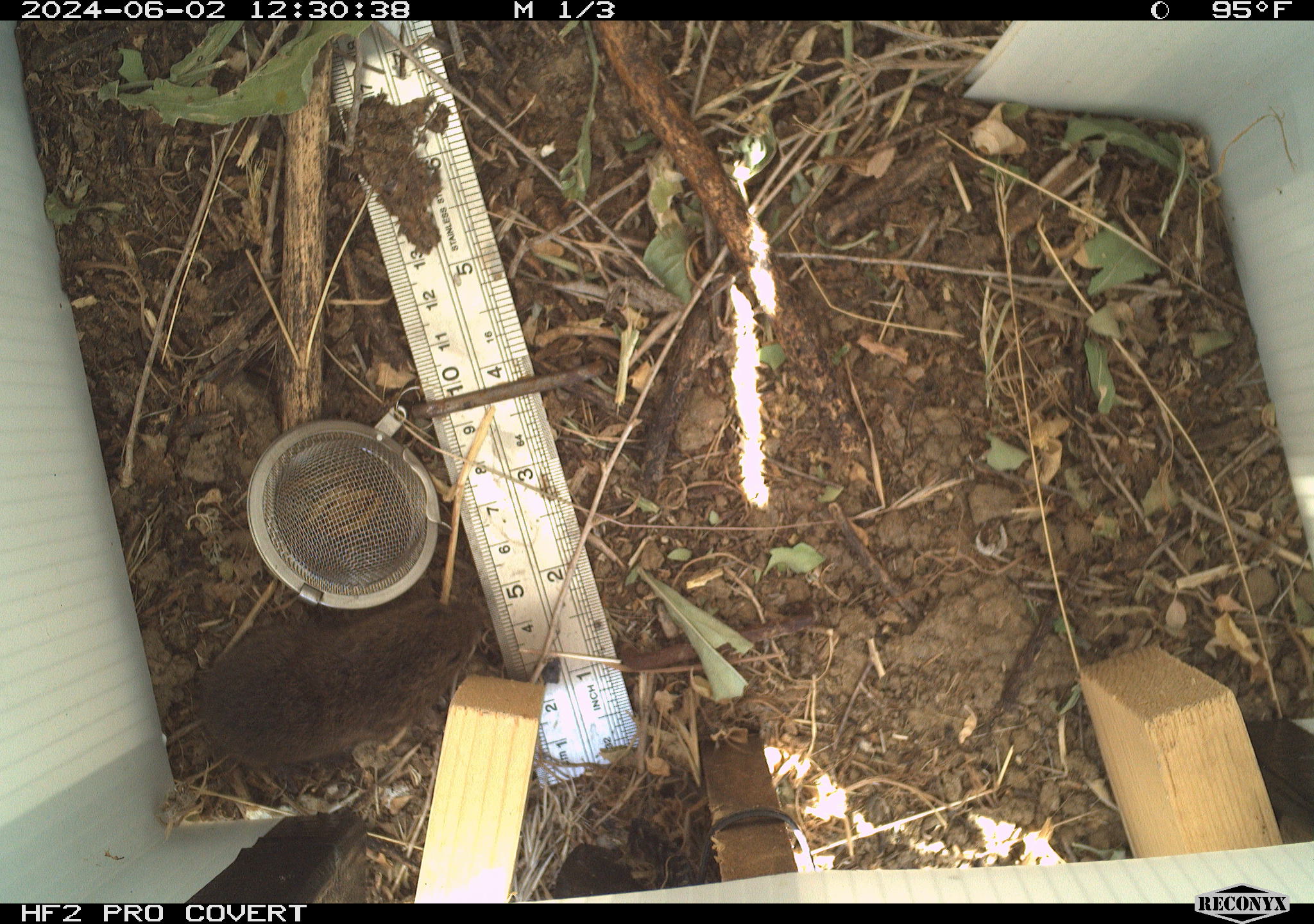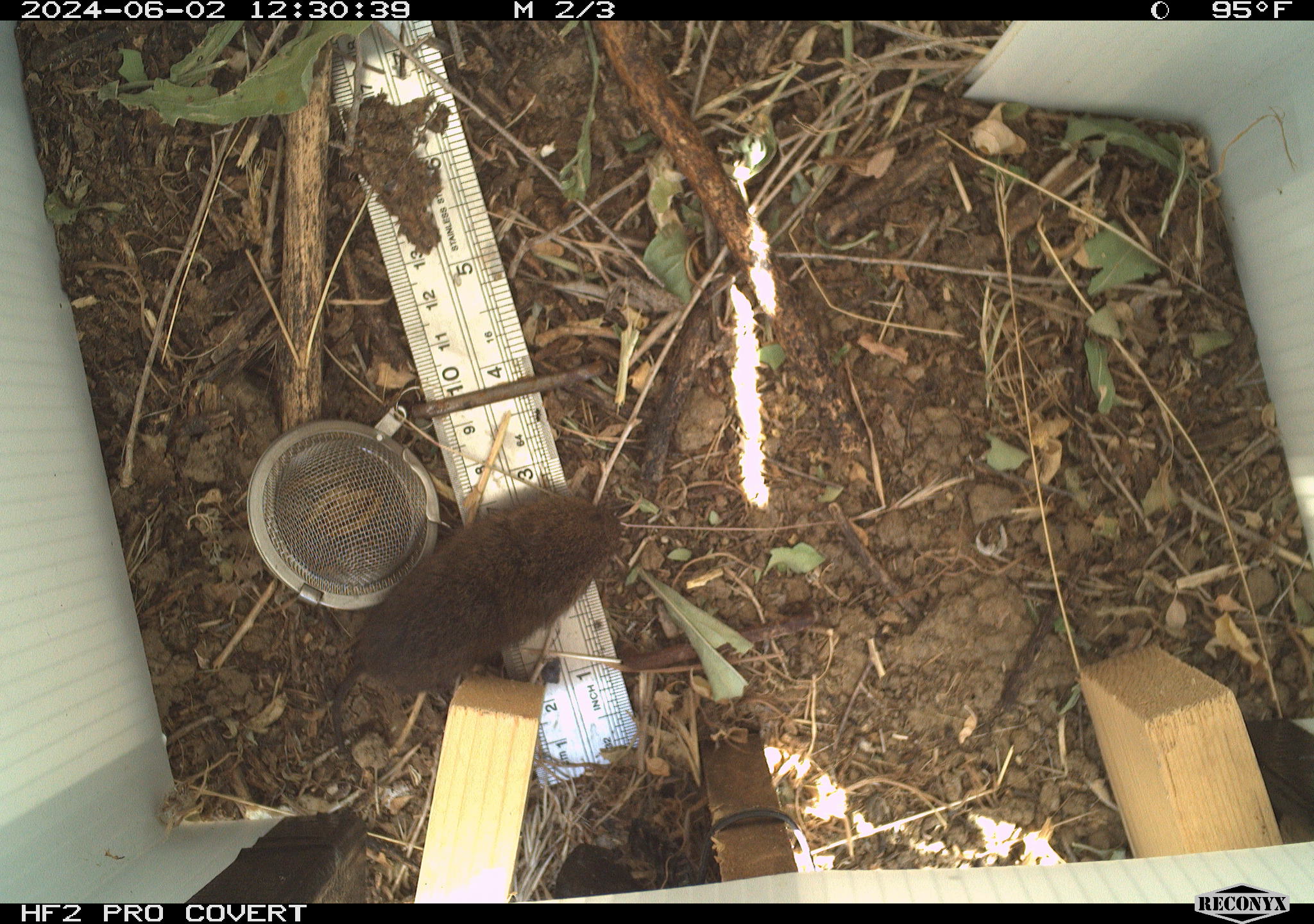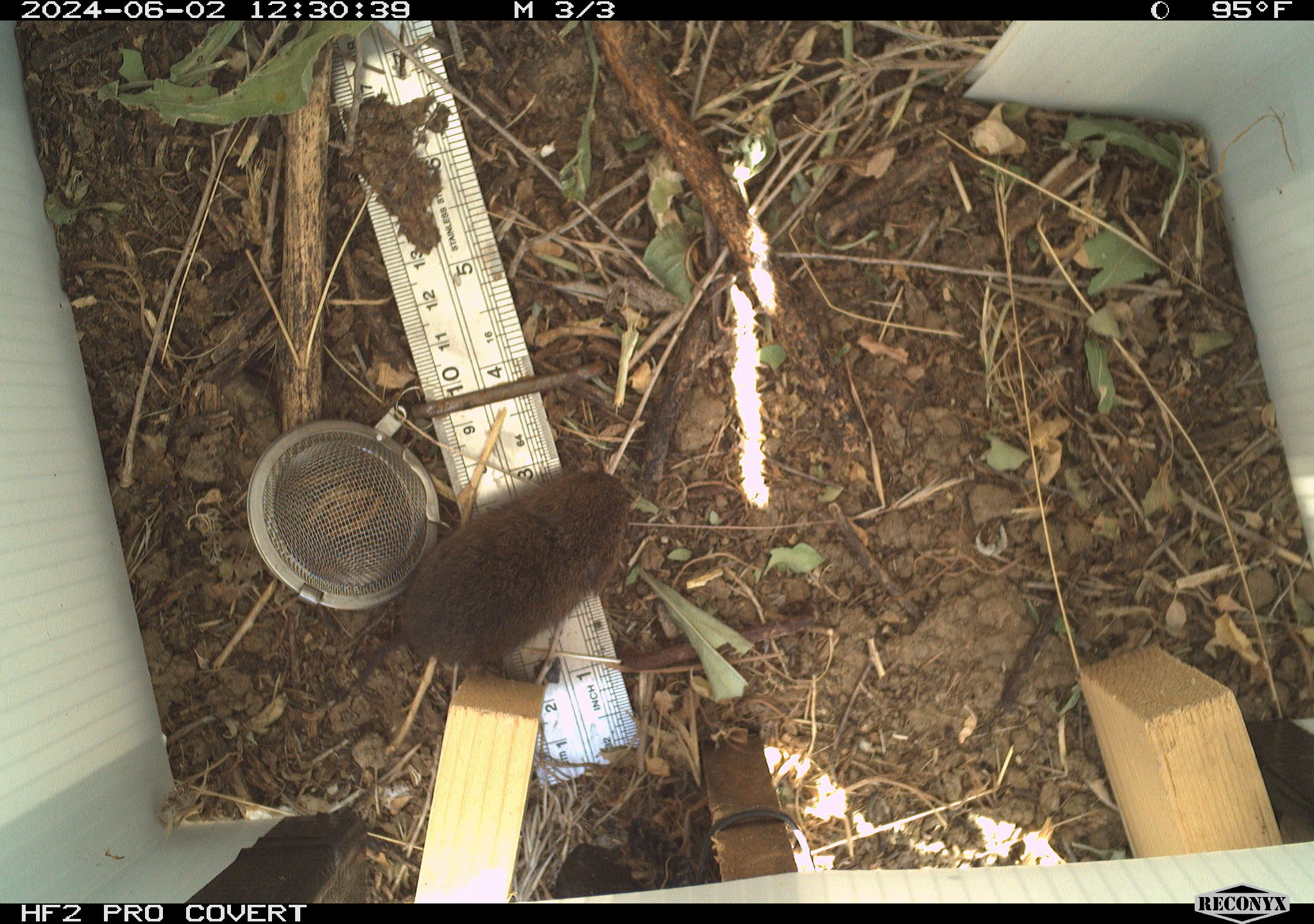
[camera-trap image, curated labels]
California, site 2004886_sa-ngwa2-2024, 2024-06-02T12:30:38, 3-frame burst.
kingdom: Animalia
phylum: Chordata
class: Mammalia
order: Rodentia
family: Cricetidae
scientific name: Arvicolinae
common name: voles, lemmings, and muskrats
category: arvicolinae subfamily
Arvicolinae subfamily (voles, lemmings, and muskrats) (Arvicolinae).